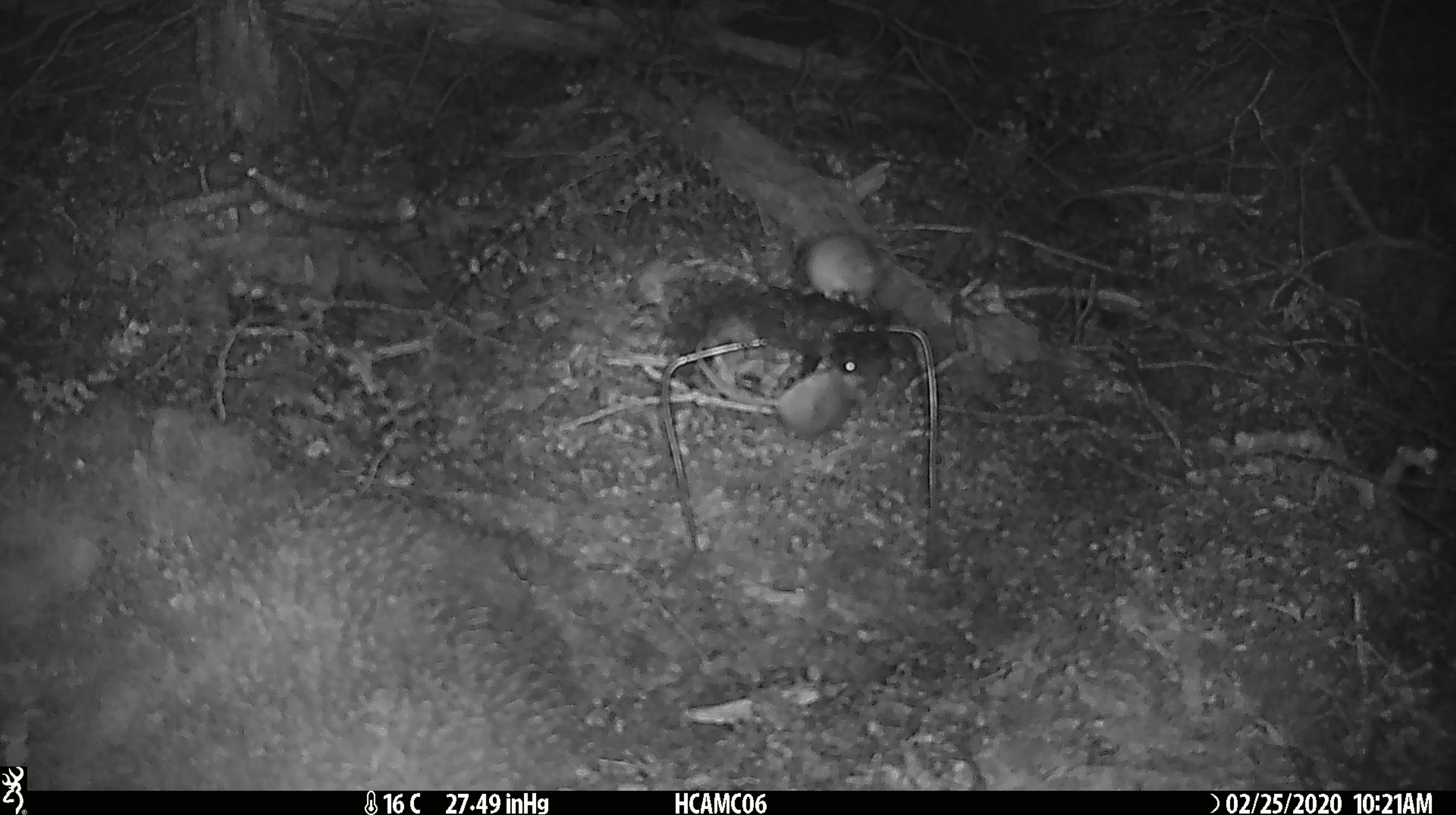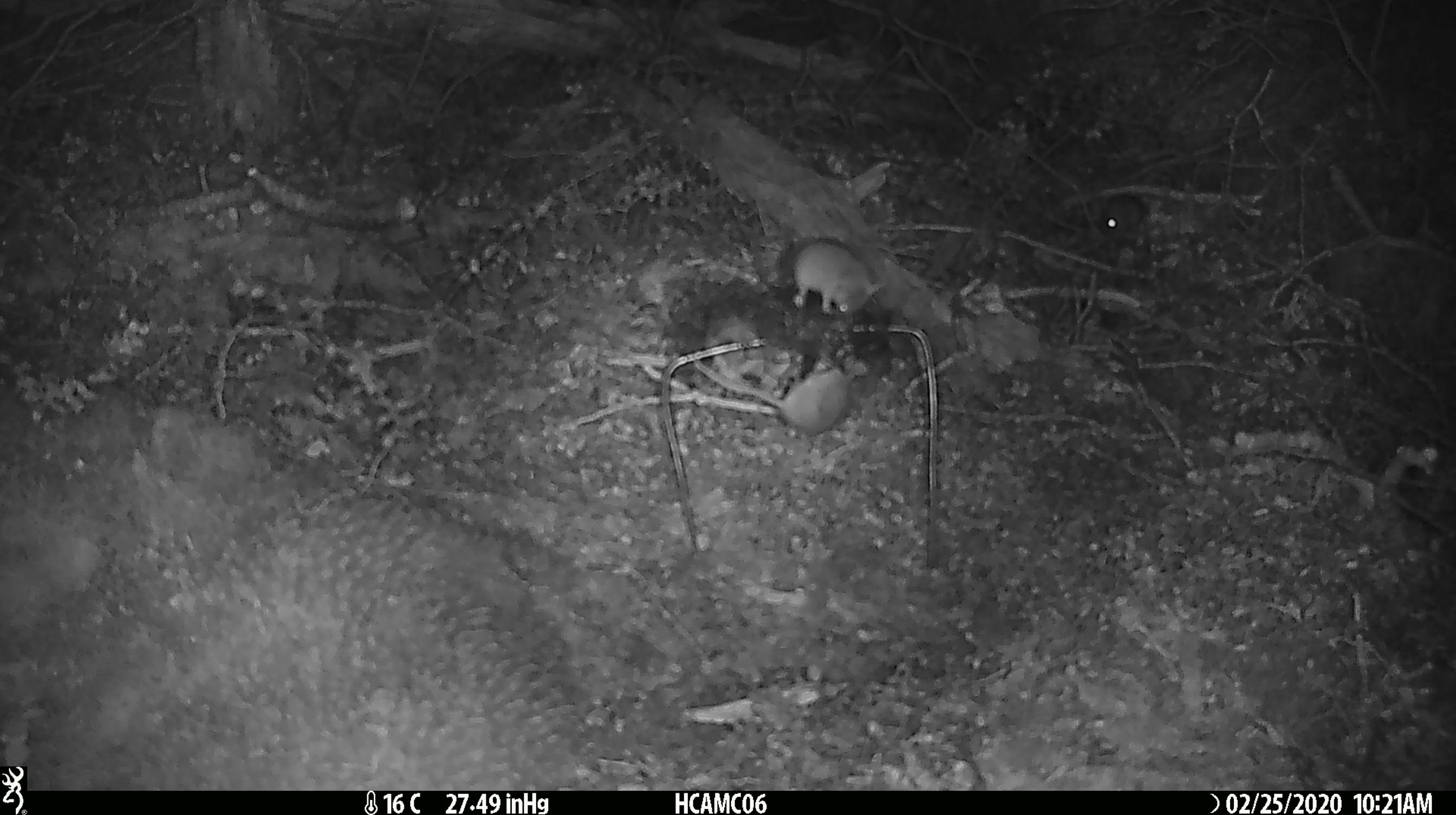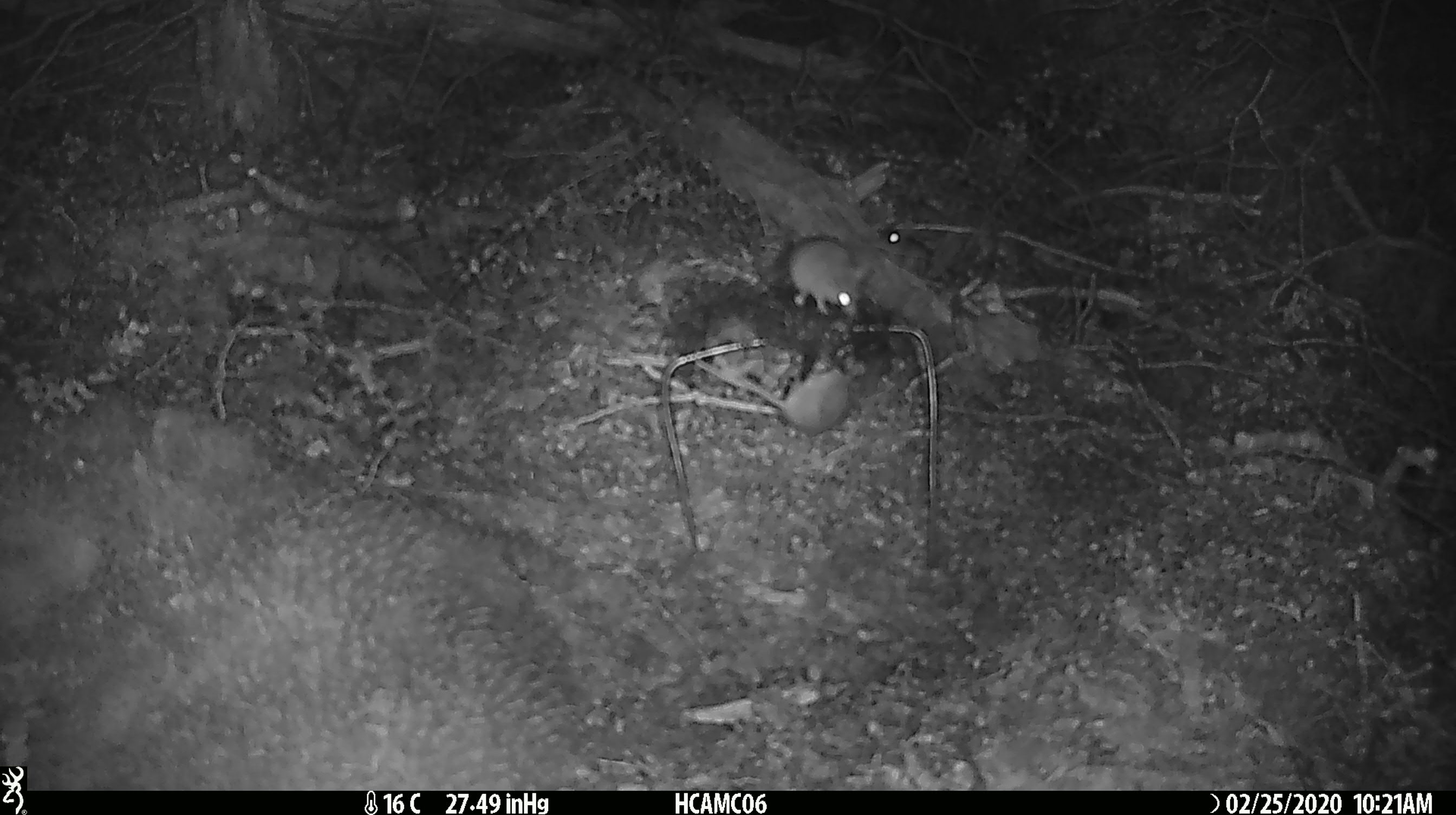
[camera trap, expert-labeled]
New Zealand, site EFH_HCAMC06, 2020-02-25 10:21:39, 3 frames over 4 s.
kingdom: Animalia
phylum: Chordata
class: Mammalia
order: Rodentia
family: Muridae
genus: Mus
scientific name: Mus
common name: mouse